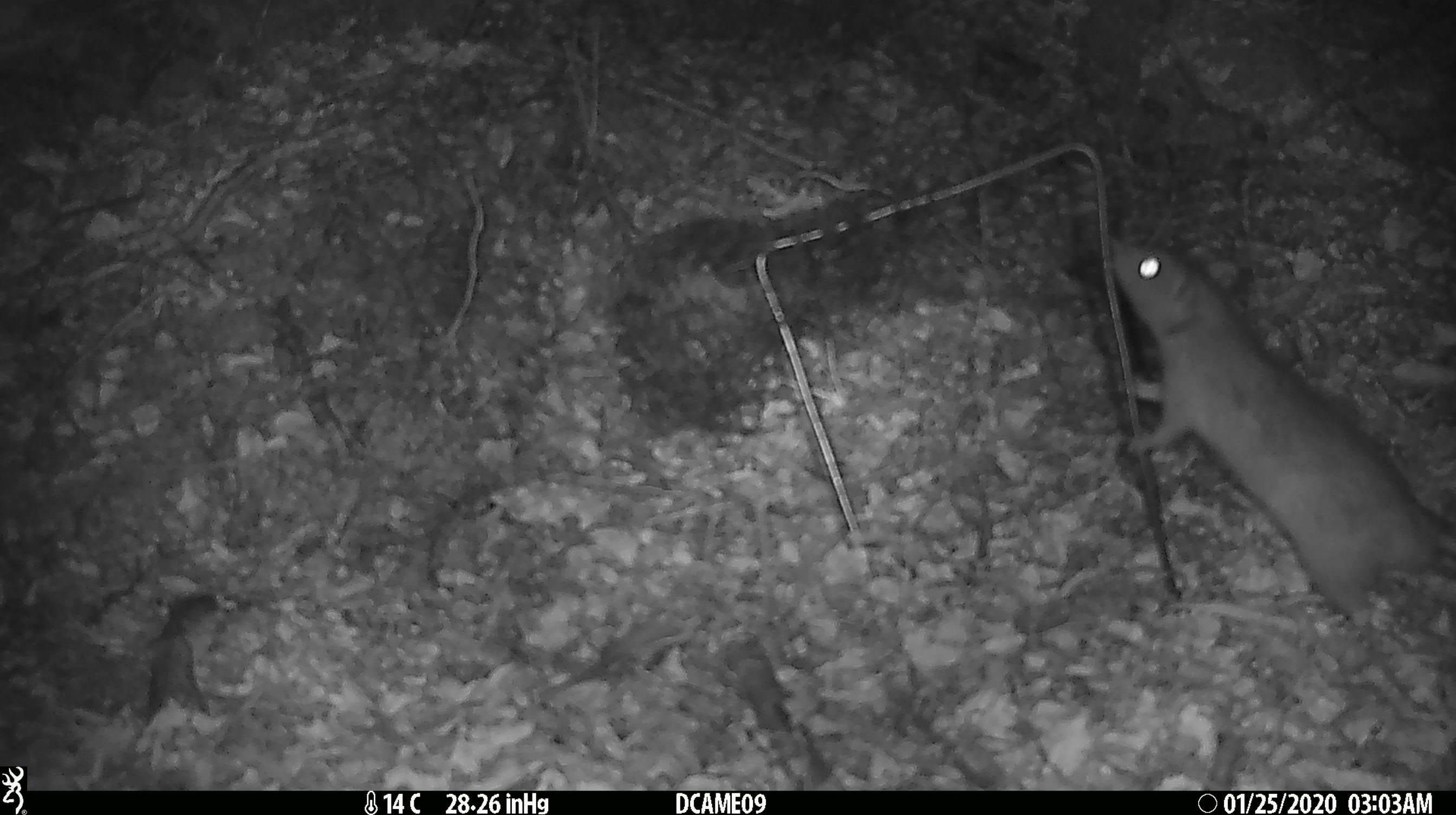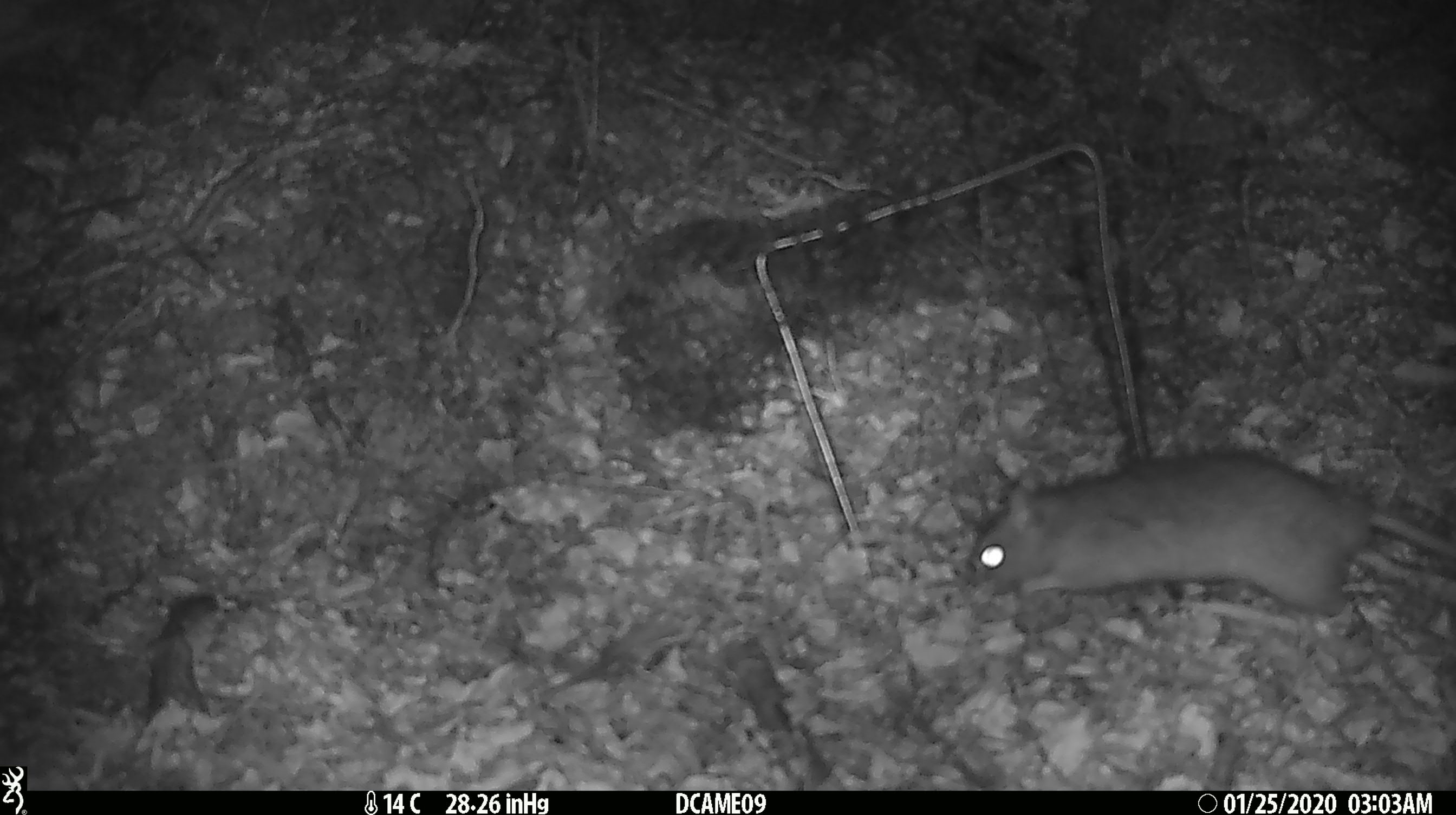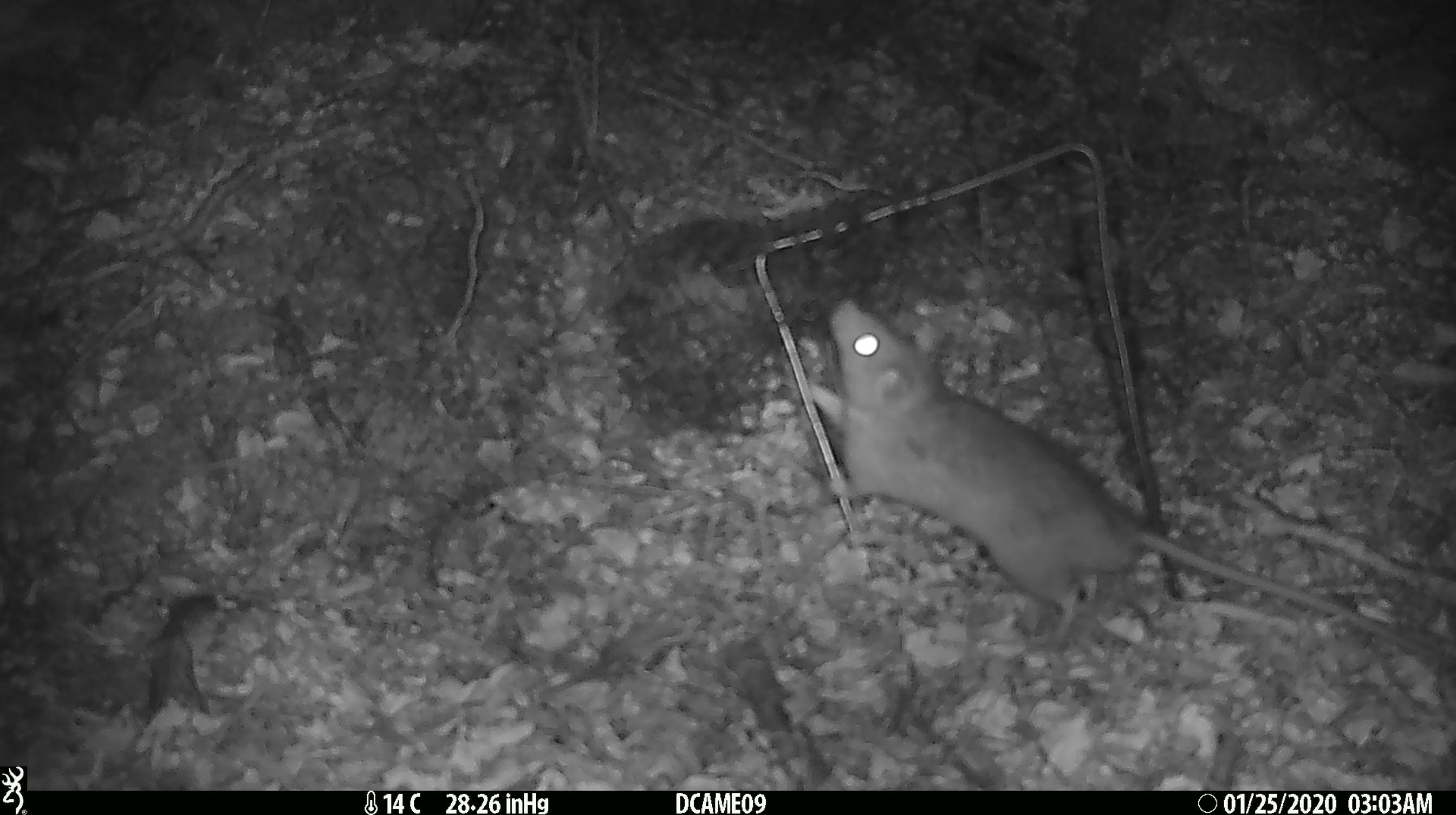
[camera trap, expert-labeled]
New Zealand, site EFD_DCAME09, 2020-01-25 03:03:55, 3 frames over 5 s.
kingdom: Animalia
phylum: Chordata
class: Mammalia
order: Rodentia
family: Muridae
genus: Rattus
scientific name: Rattus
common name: rat